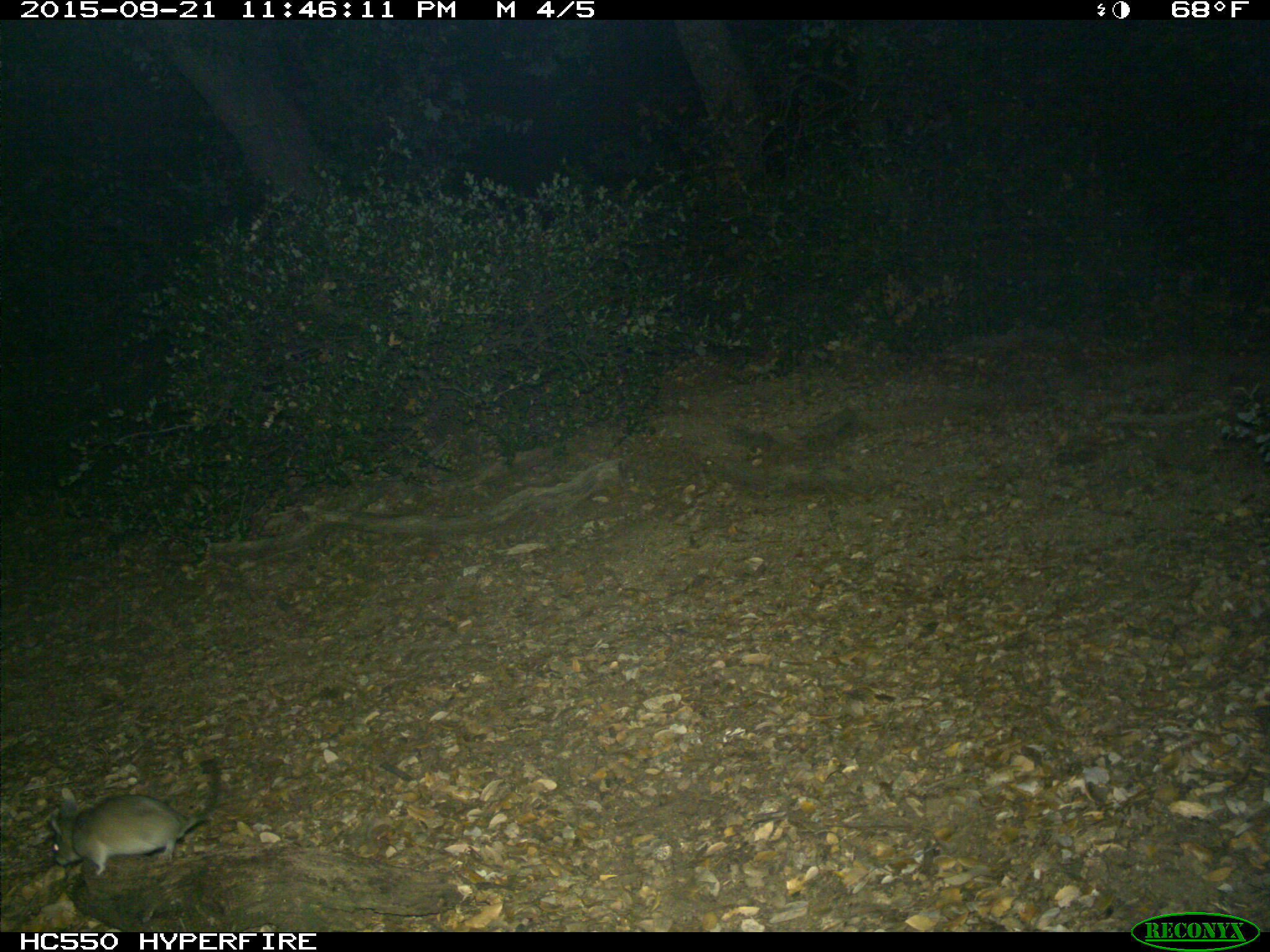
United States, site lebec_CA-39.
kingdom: Animalia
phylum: Chordata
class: Mammalia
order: Rodentia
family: Cricetidae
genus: Neotoma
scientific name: Neotoma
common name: pack rat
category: unidentified pack rat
Unidentified pack rat (pack rat) (Neotoma).